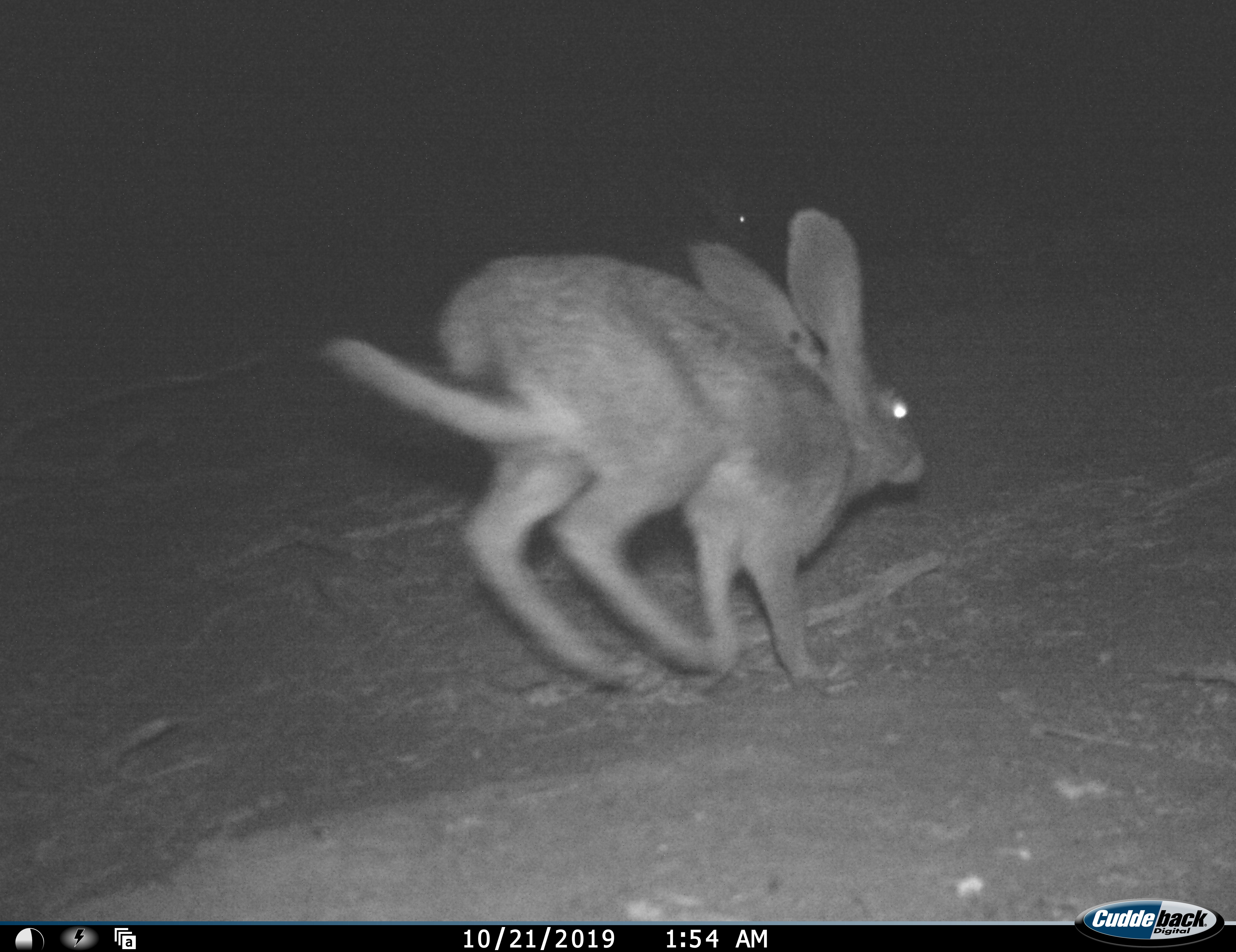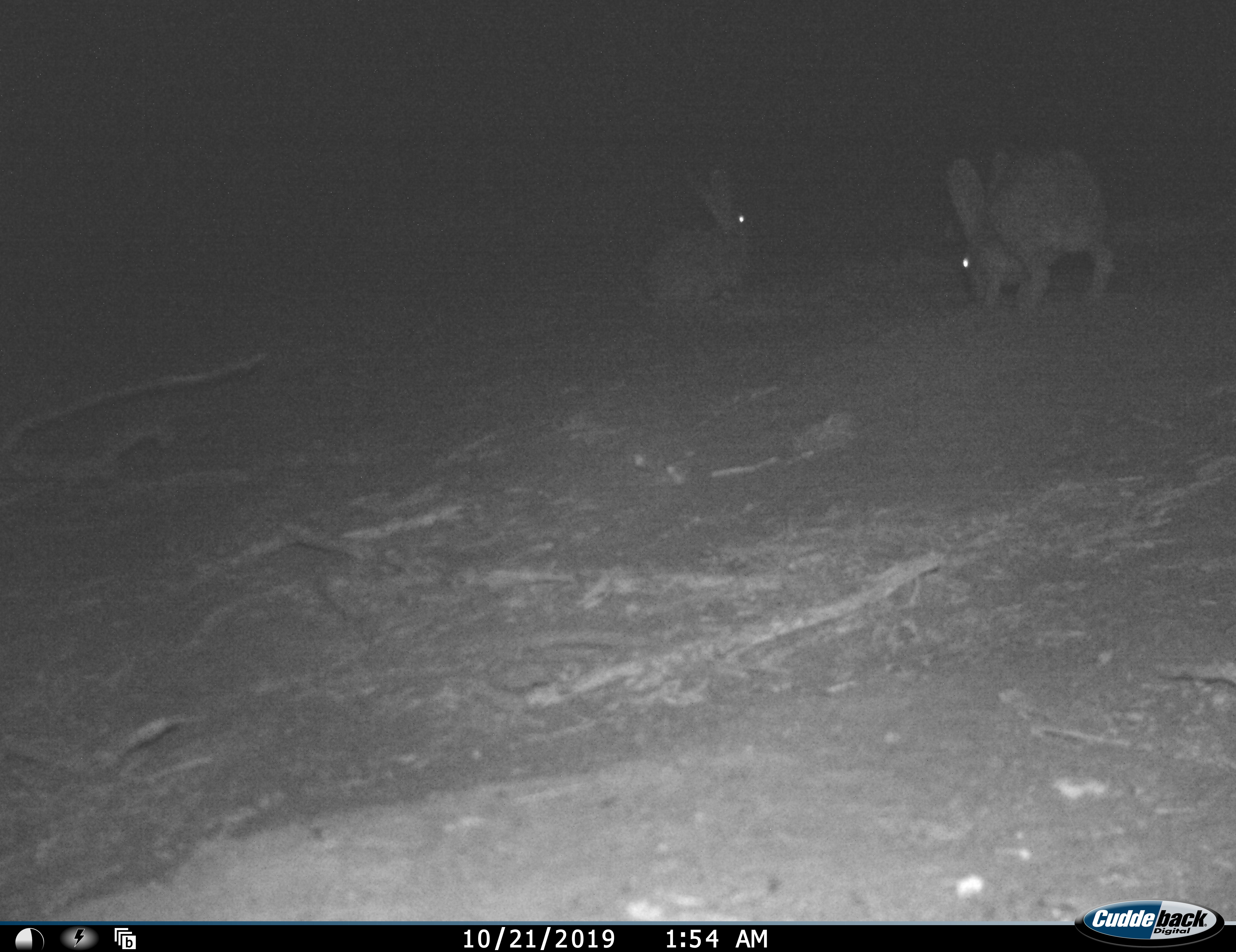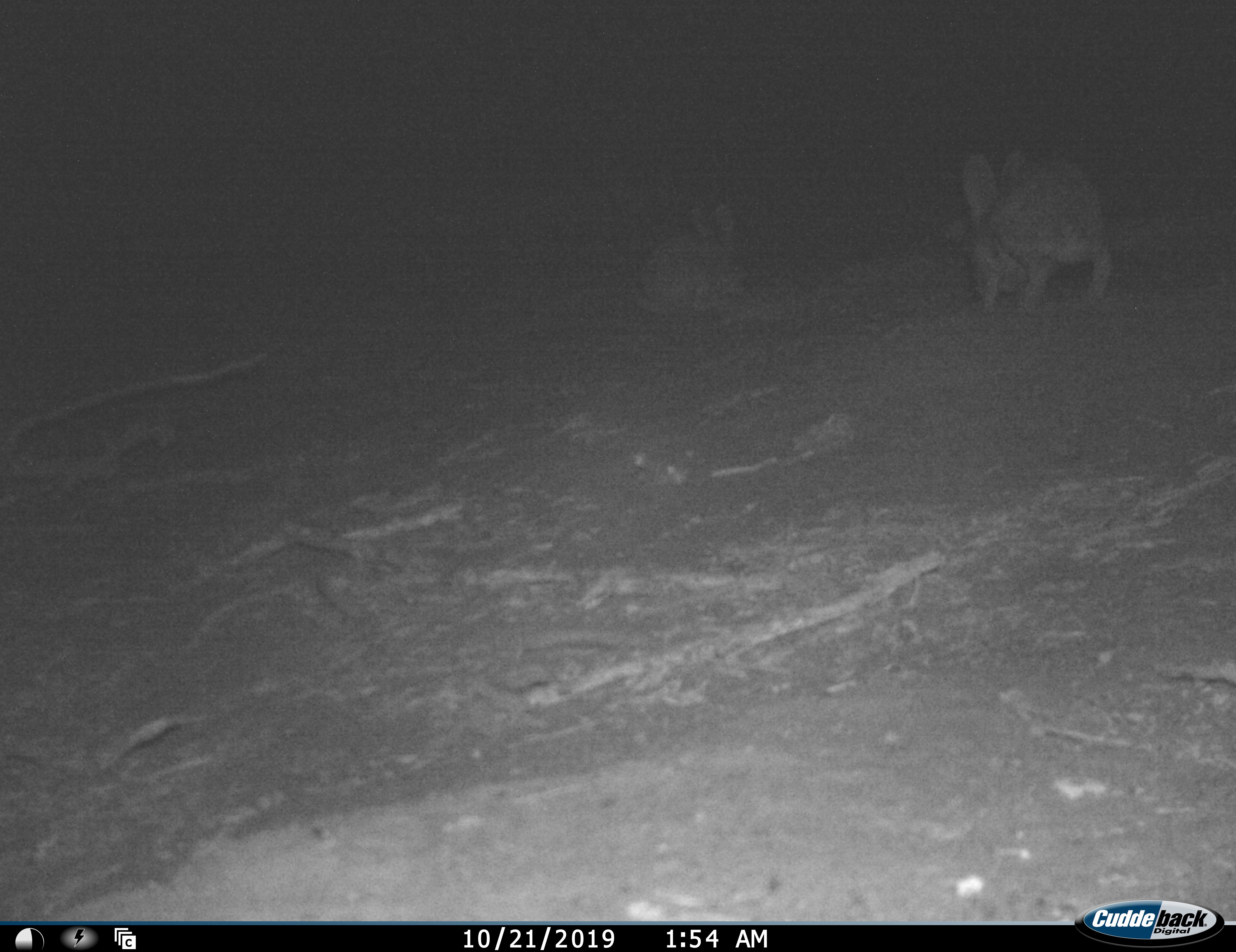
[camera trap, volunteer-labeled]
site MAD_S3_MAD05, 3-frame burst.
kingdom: Animalia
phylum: Chordata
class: Mammalia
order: Carnivora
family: Herpestidae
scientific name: Herpestidae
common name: mongoose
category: mongooseunknown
Mongooseunknown (mongoose) (Herpestidae), count 2. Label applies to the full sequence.